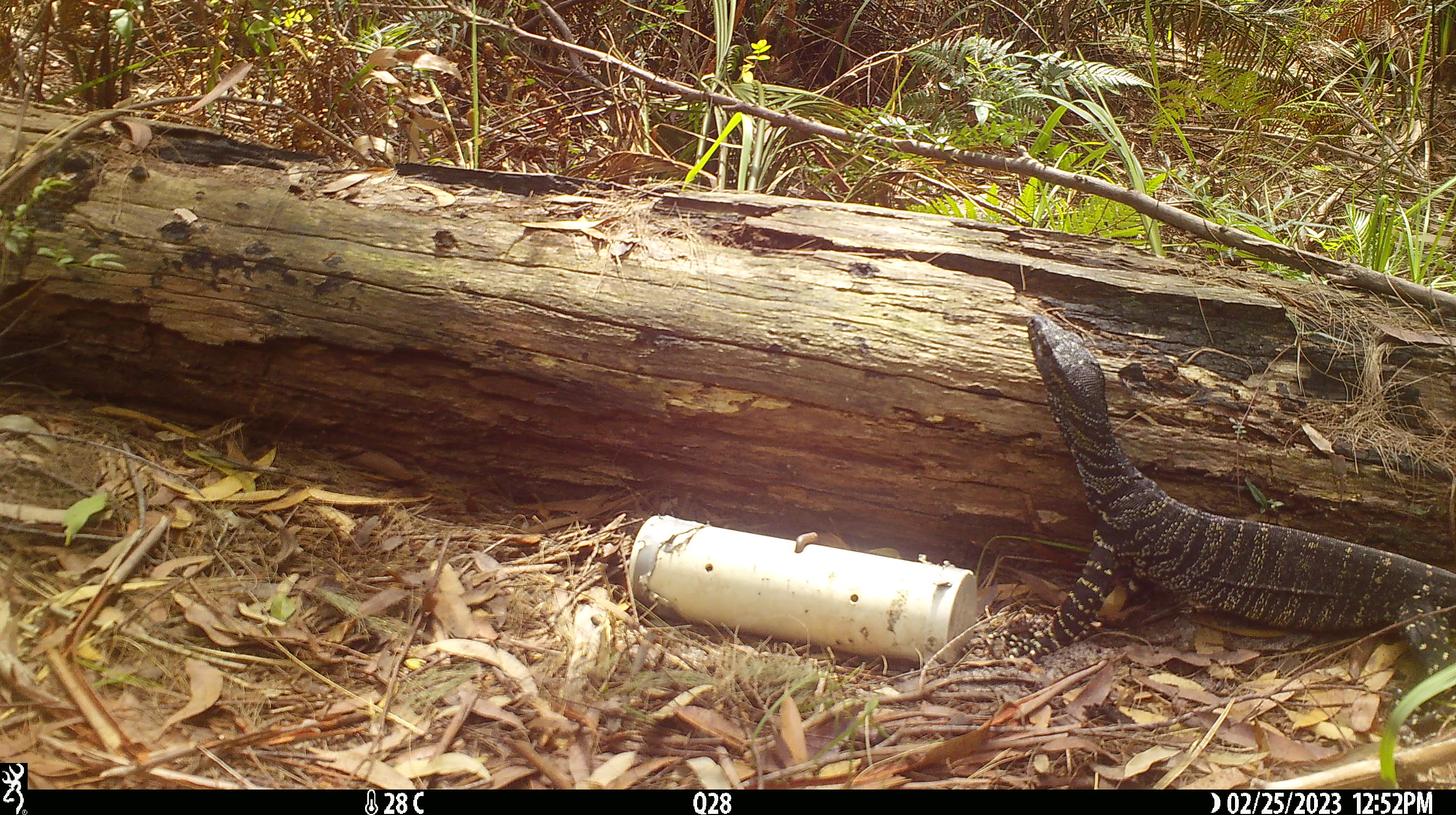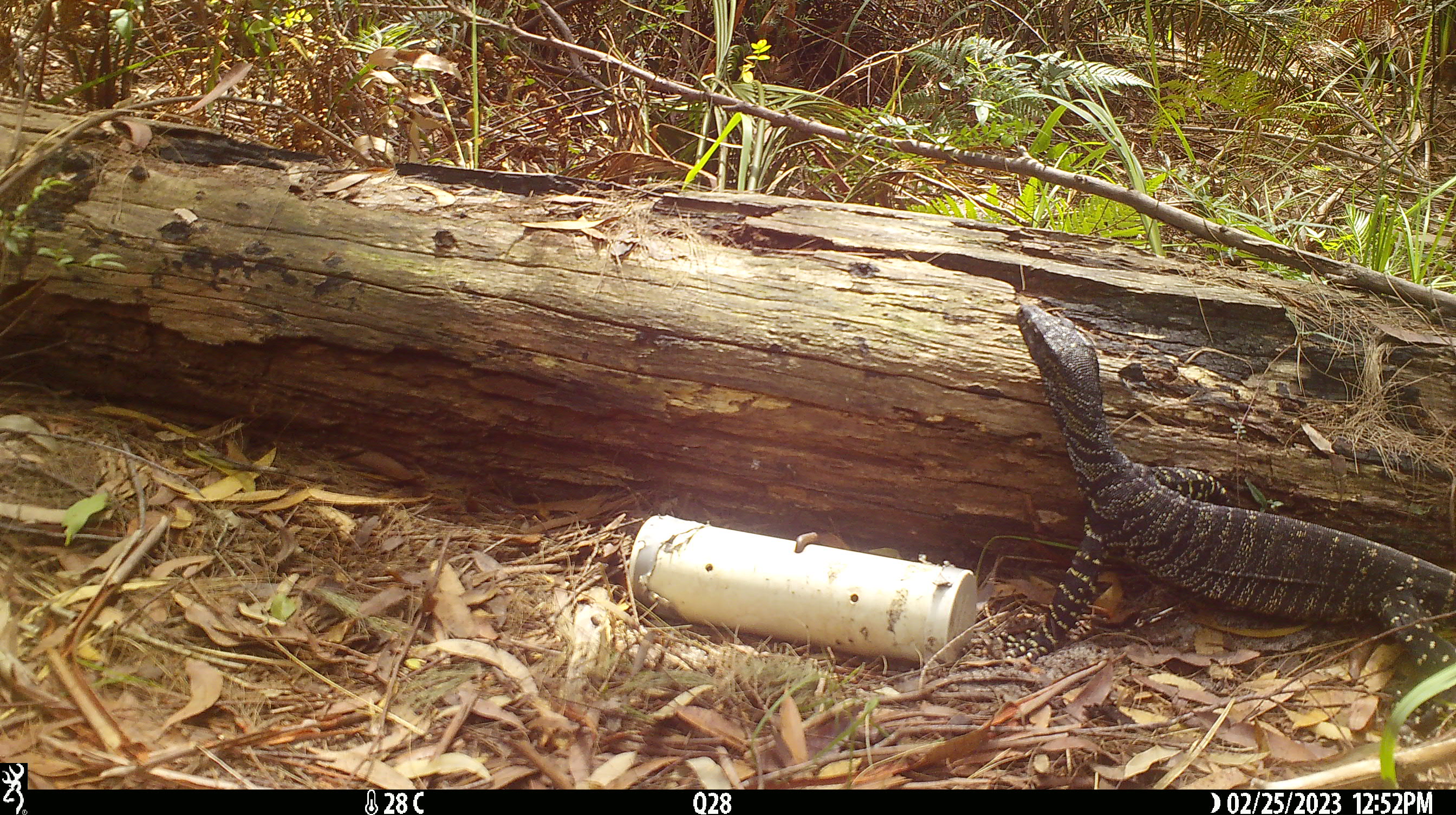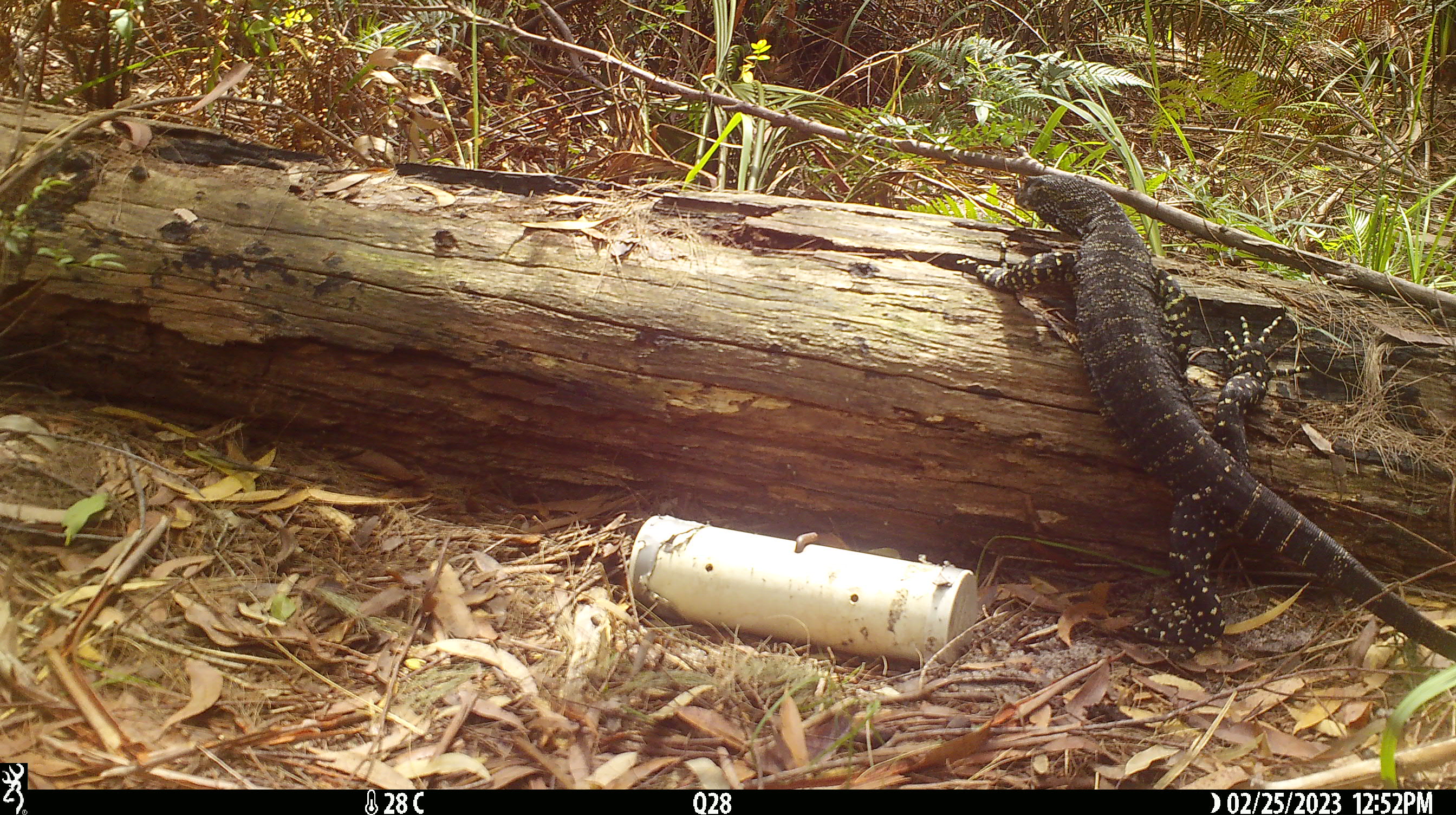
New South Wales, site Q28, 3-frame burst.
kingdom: Animalia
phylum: Chordata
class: Reptilia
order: Squamata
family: Varanidae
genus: Varanus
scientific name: Varanus varius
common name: lace monitor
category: goanna